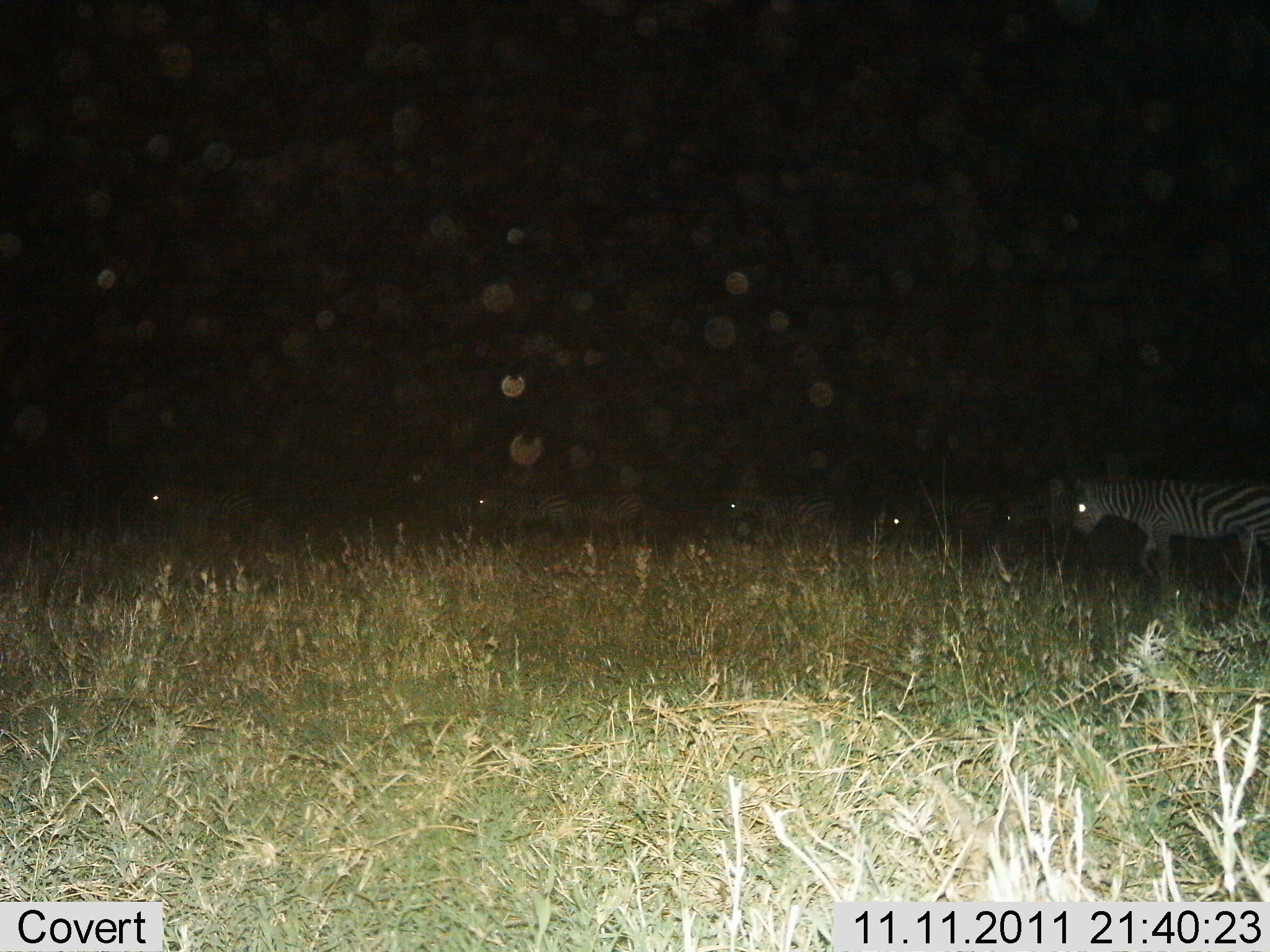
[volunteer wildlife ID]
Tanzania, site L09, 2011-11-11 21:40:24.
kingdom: Animalia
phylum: Chordata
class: Mammalia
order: Perissodactyla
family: Equidae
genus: Equus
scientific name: Equus quagga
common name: plains zebra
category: zebra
Zebra (plains zebra) (Equus quagga), count 6. Behavior (volunteer vote fractions): standing 44%, resting 0%, moving 62%, interacting 0%. Young present (vote fraction): 0%. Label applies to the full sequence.